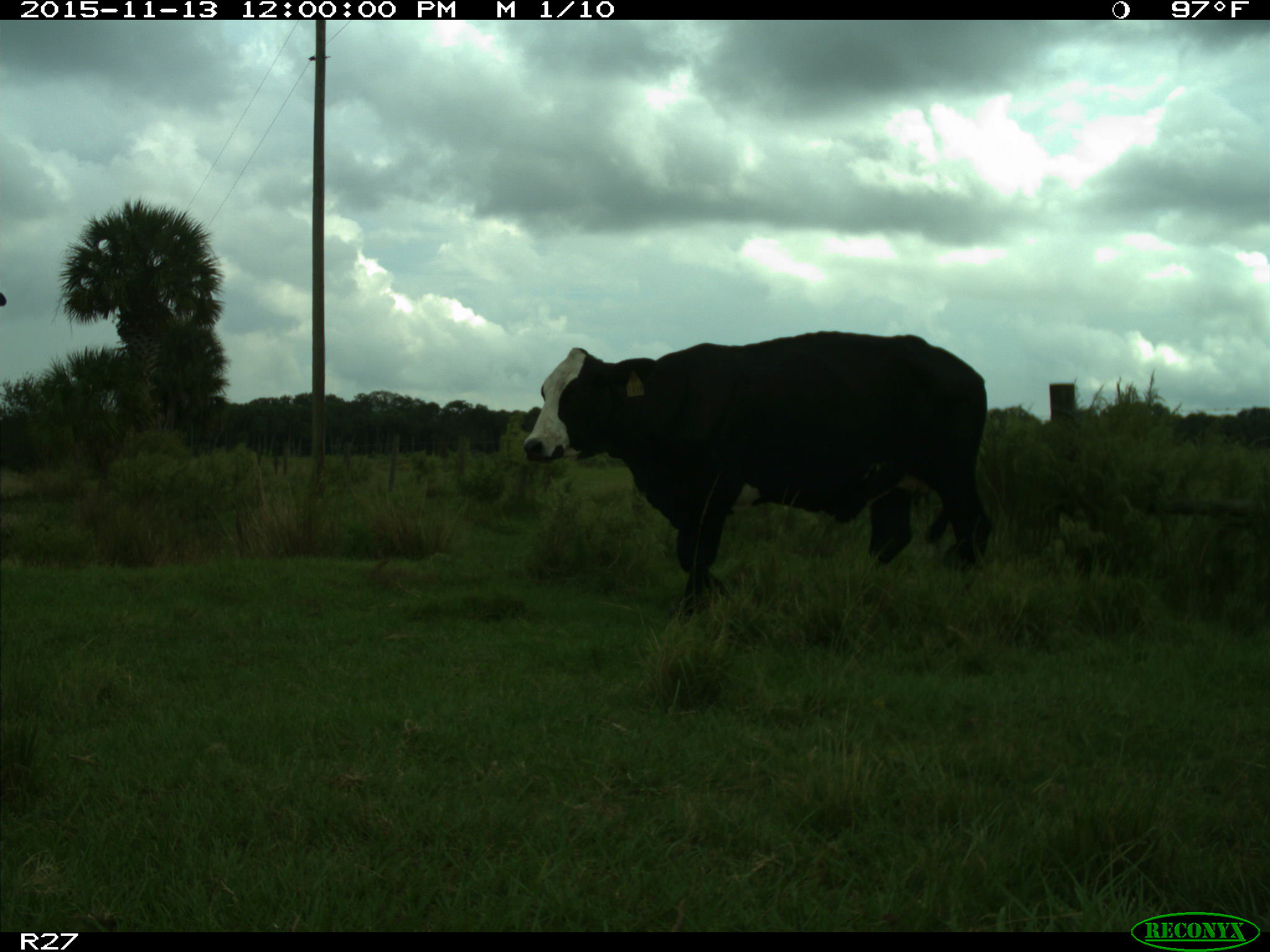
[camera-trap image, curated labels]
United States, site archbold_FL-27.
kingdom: Animalia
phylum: Chordata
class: Mammalia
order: Artiodactyla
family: Bovidae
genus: Bos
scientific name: Bos taurus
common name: domestic cow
Bos taurus (domestic cow).